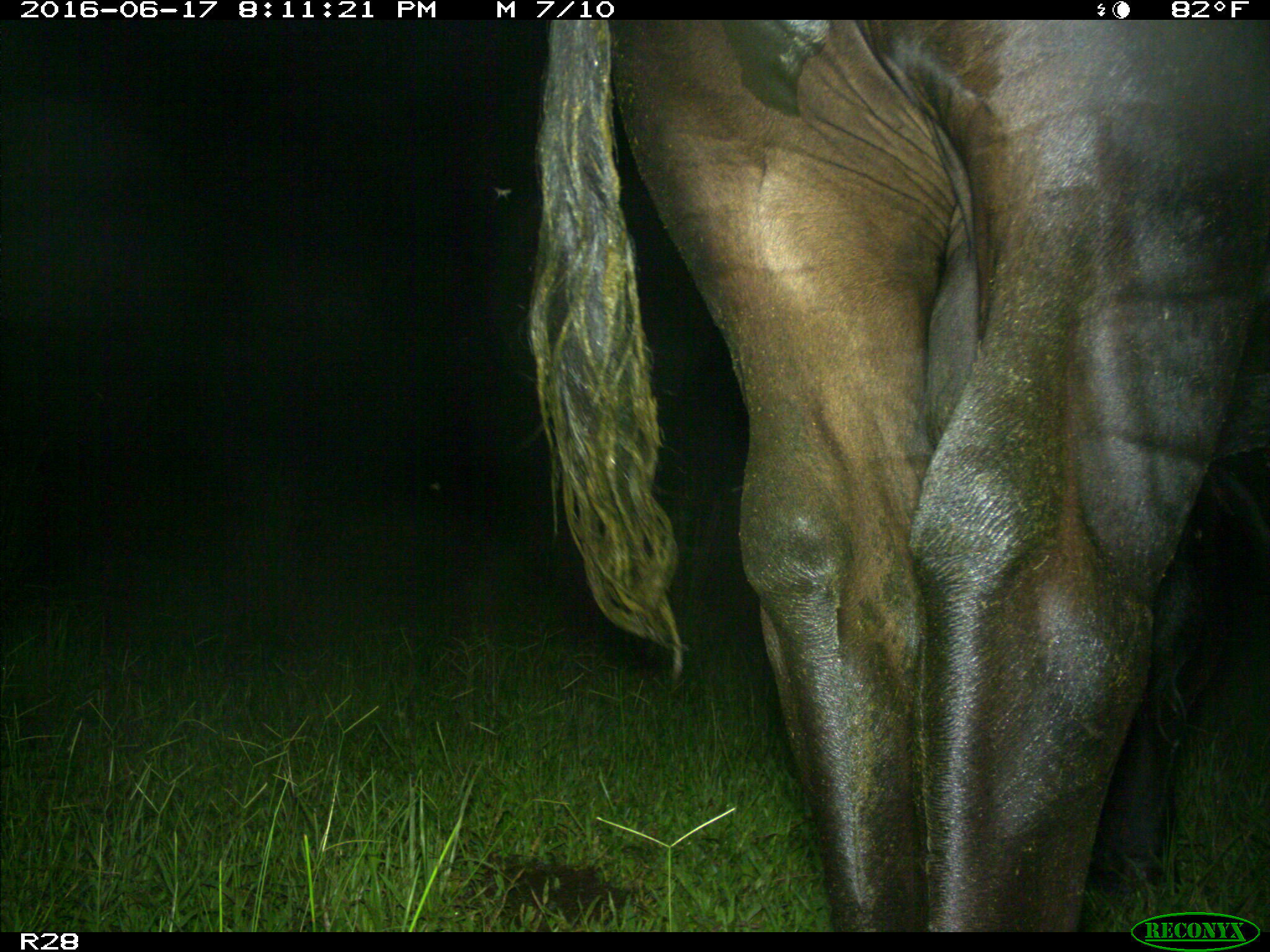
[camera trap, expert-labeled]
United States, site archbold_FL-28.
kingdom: Animalia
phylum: Chordata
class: Mammalia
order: Artiodactyla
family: Bovidae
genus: Bos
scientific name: Bos taurus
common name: domestic cow